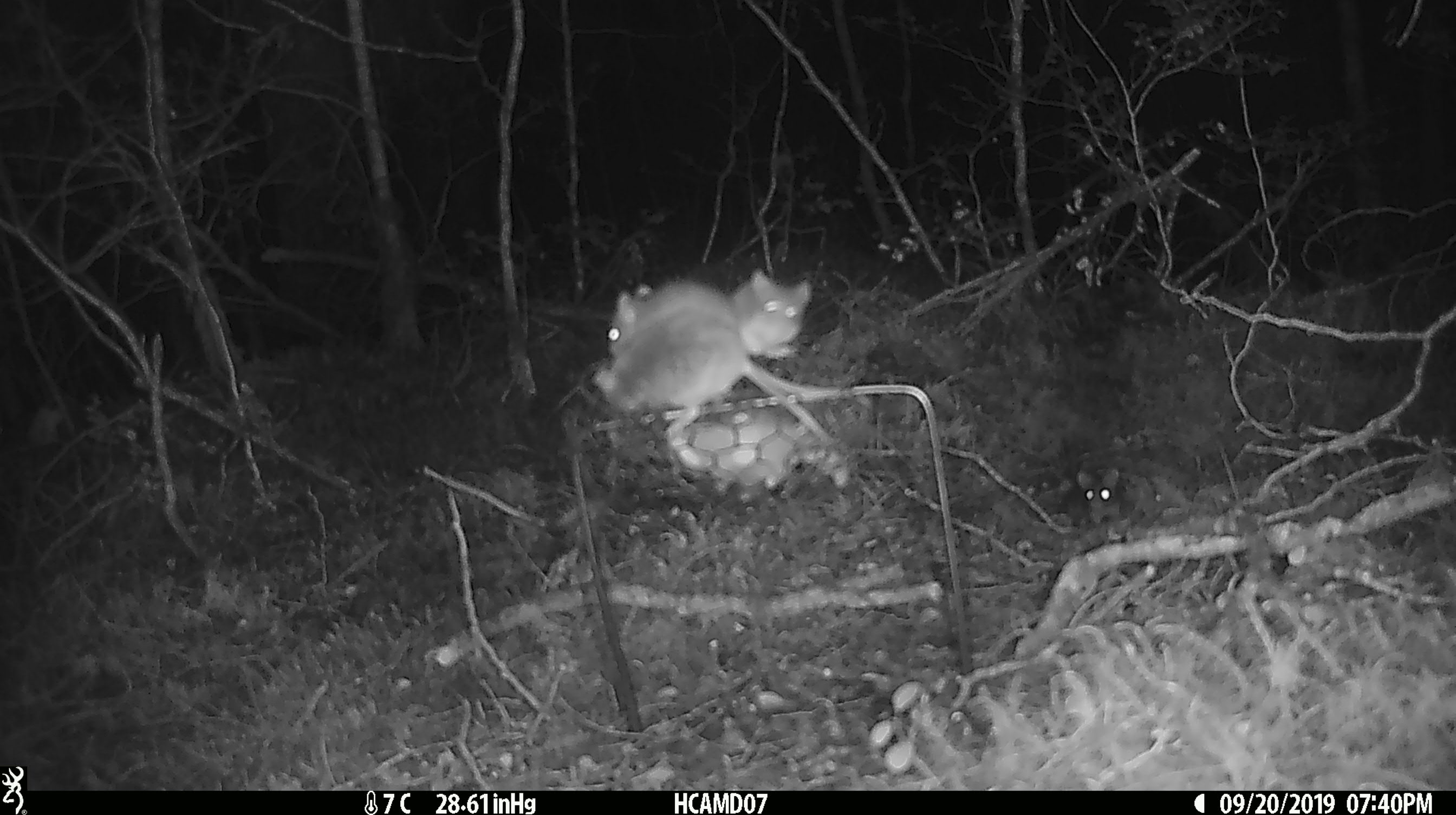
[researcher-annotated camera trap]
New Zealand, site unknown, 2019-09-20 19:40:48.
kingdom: Animalia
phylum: Chordata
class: Mammalia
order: Rodentia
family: Muridae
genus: Mus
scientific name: Mus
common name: mouse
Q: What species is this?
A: Mouse (Mus).